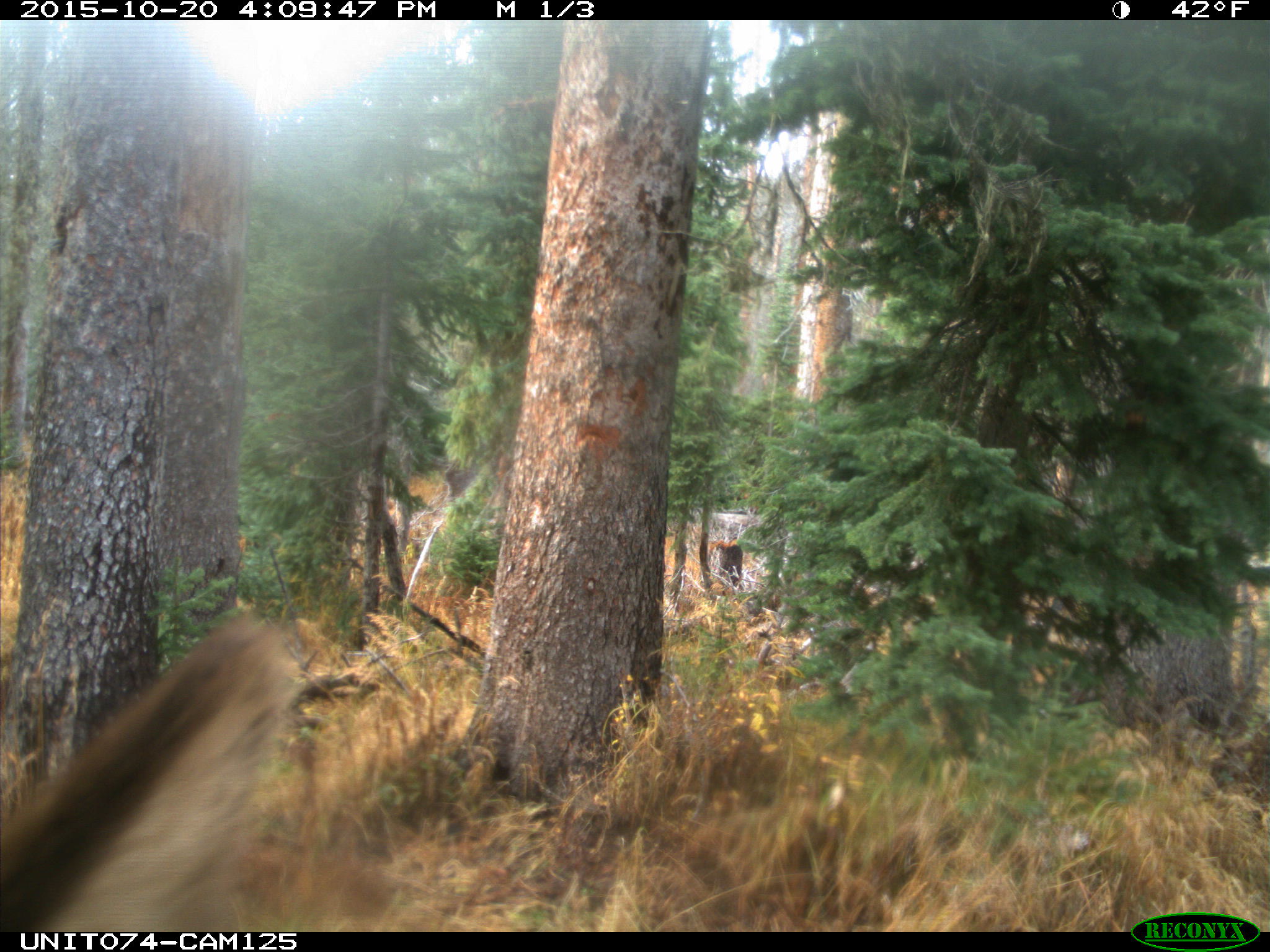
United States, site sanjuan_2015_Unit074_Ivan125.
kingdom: Animalia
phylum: Chordata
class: Mammalia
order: Artiodactyla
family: Cervidae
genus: Cervus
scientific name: Cervus elaphus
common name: red deer